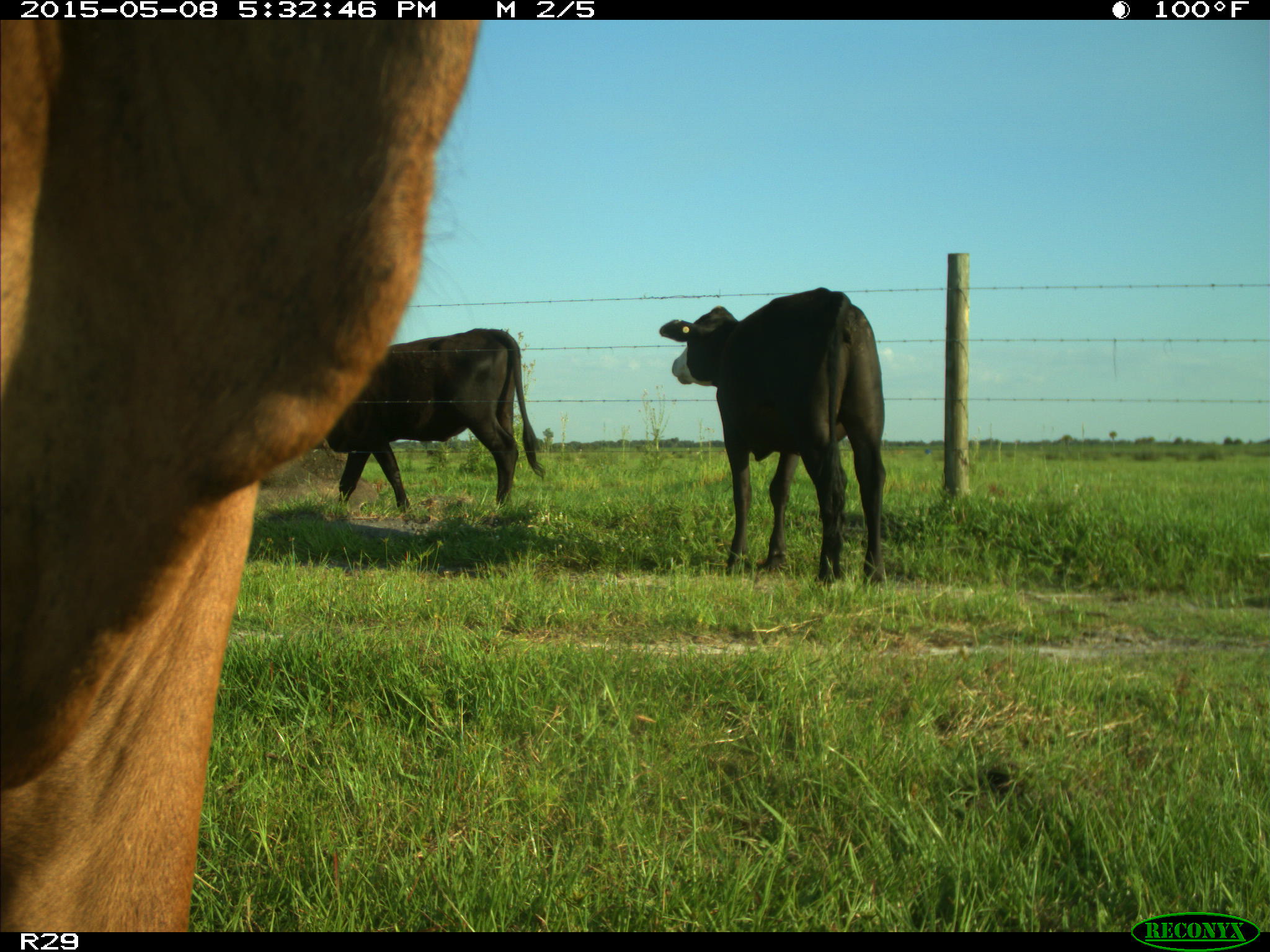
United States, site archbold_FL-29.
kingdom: Animalia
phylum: Chordata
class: Mammalia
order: Artiodactyla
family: Bovidae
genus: Bos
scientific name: Bos taurus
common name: domestic cow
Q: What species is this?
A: Bos taurus (domestic cow).